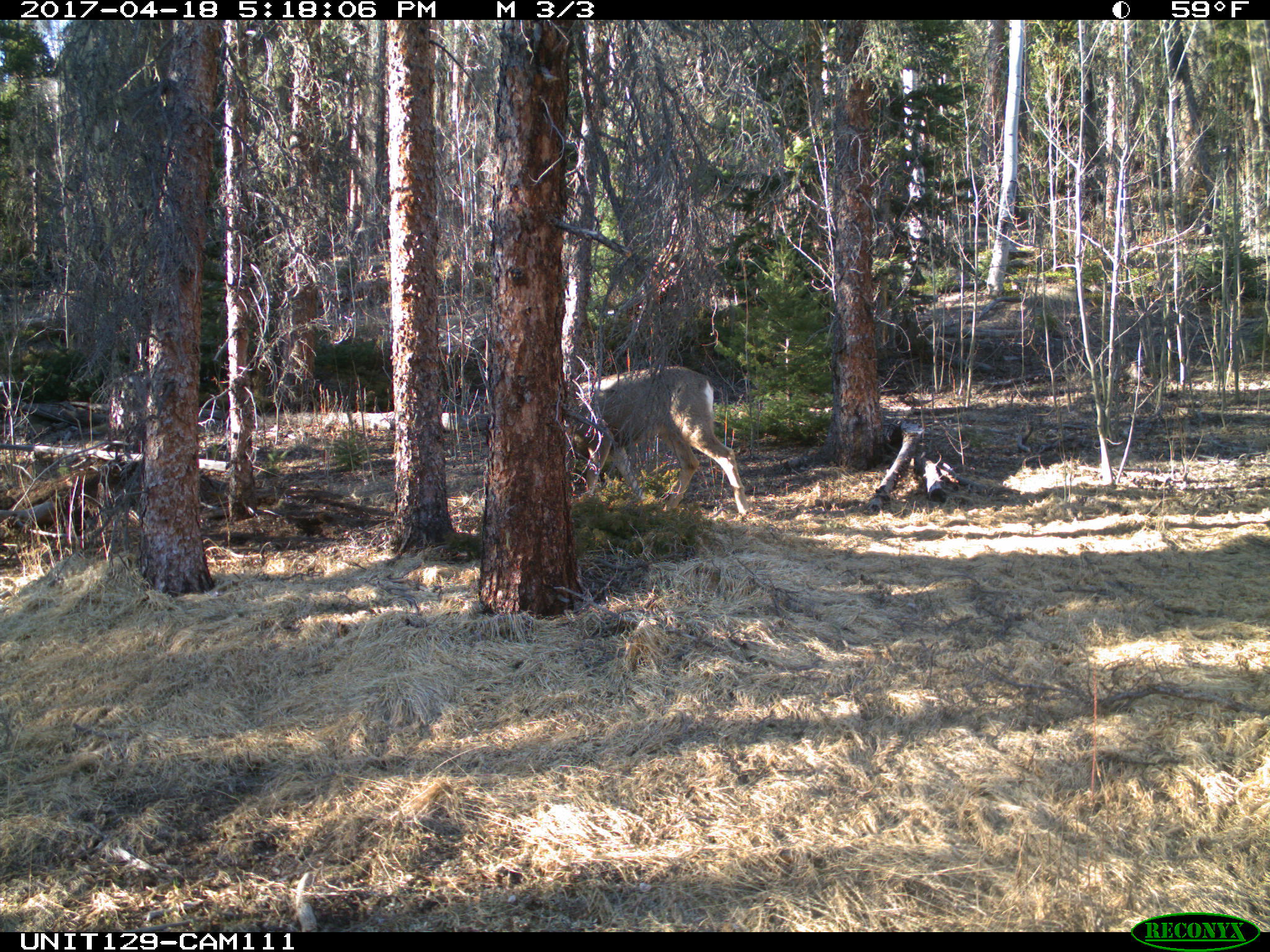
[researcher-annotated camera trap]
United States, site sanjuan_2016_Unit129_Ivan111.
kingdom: Animalia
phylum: Chordata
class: Mammalia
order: Artiodactyla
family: Cervidae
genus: Odocoileus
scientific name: Odocoileus hemionus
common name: mule deer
Odocoileus hemionus (mule deer).